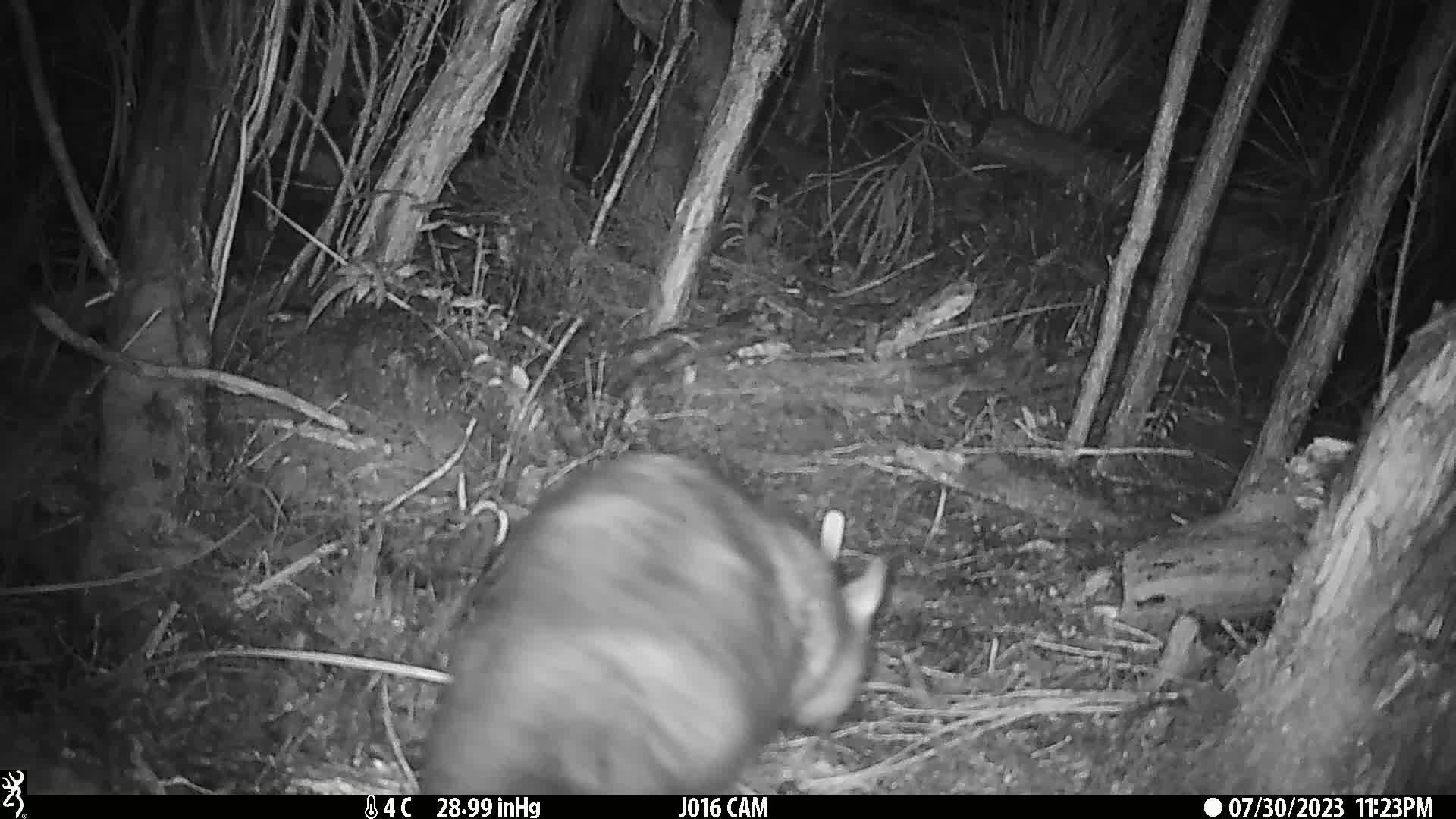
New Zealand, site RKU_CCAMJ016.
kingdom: Animalia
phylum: Chordata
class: Mammalia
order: Diprotodontia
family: Phalangeridae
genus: Trichosurus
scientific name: Trichosurus vulpecula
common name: common brushtail possum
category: possum